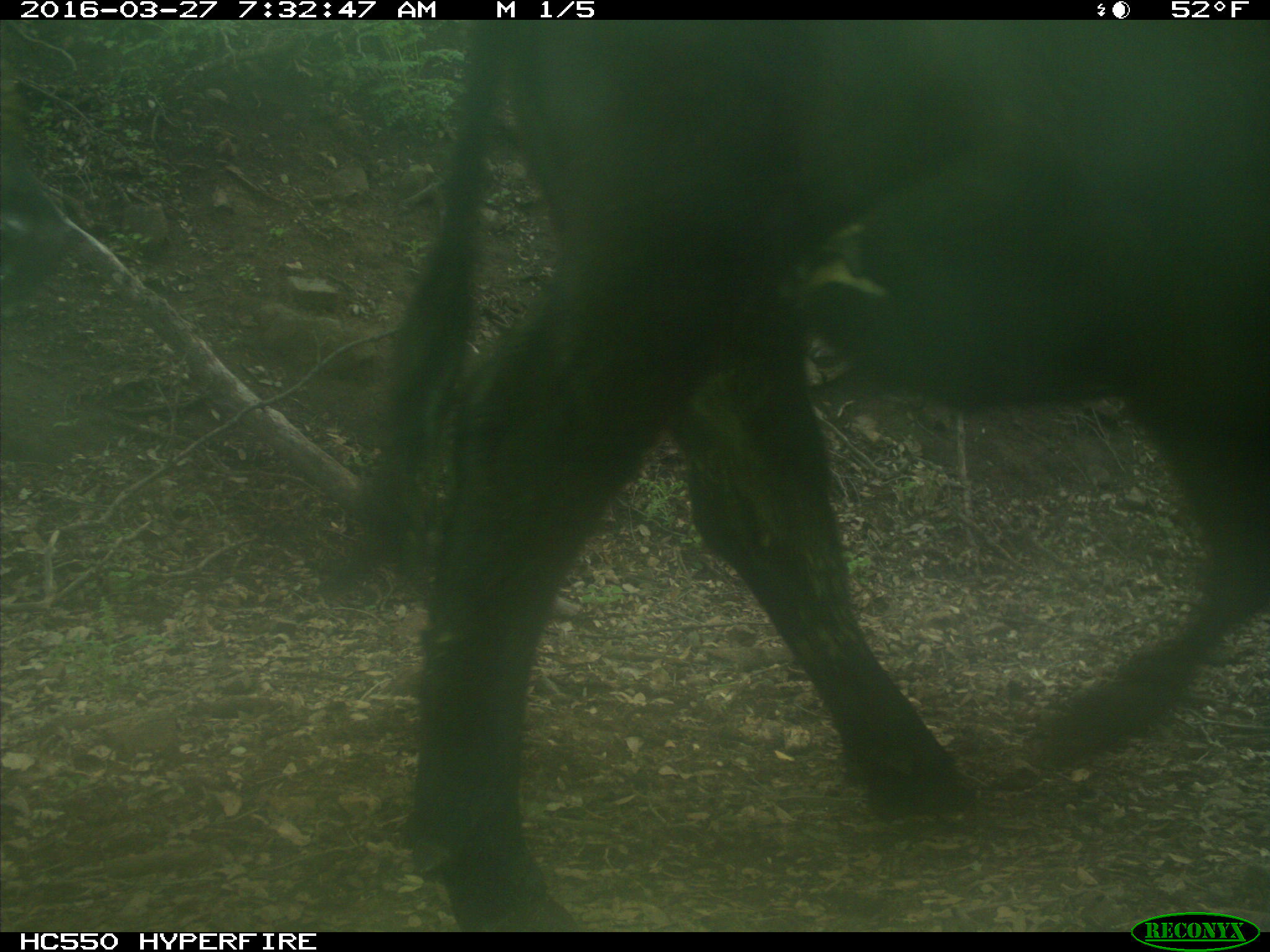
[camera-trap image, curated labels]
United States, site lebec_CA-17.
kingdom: Animalia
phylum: Chordata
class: Mammalia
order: Artiodactyla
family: Bovidae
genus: Bos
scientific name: Bos taurus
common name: domestic cow